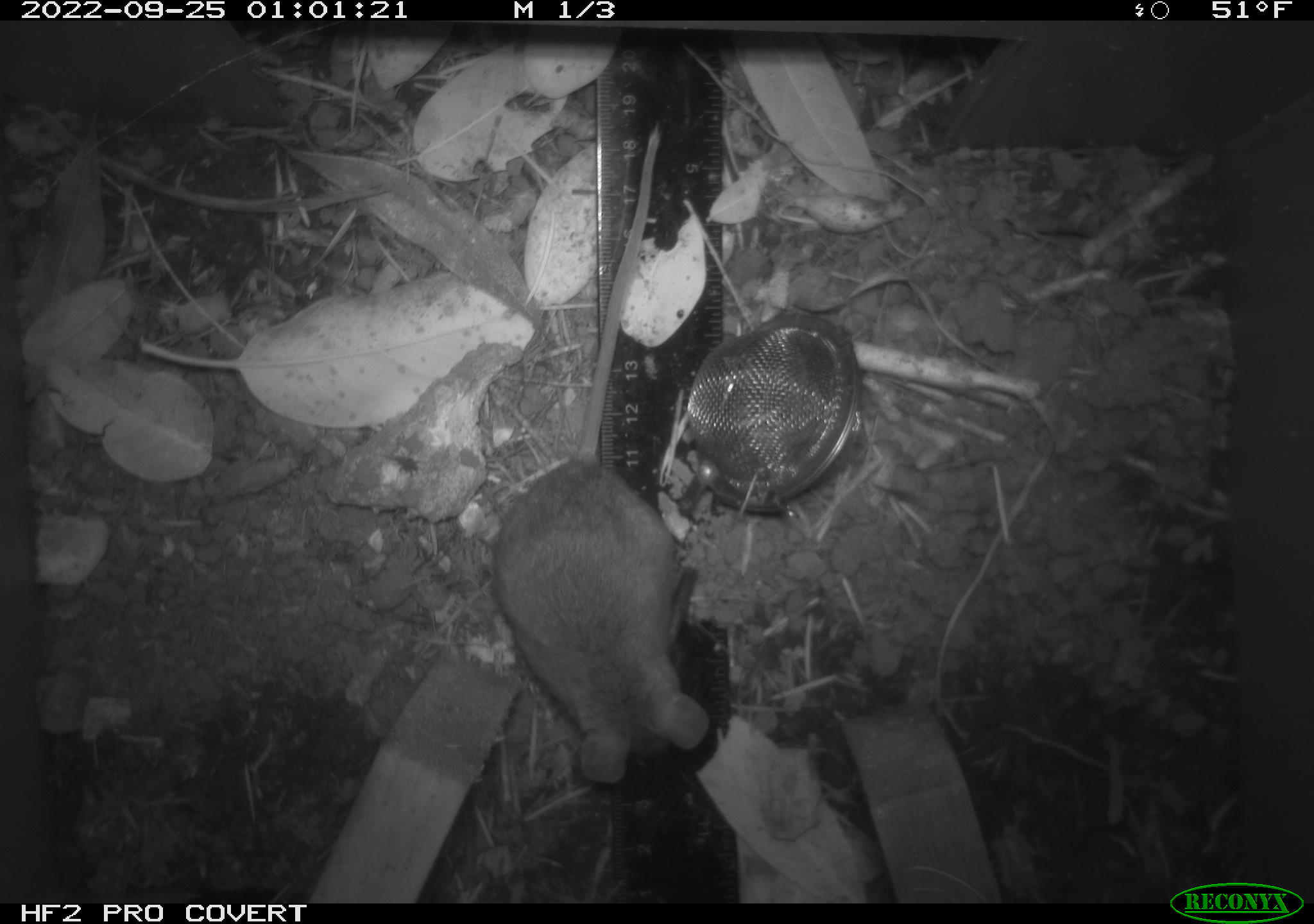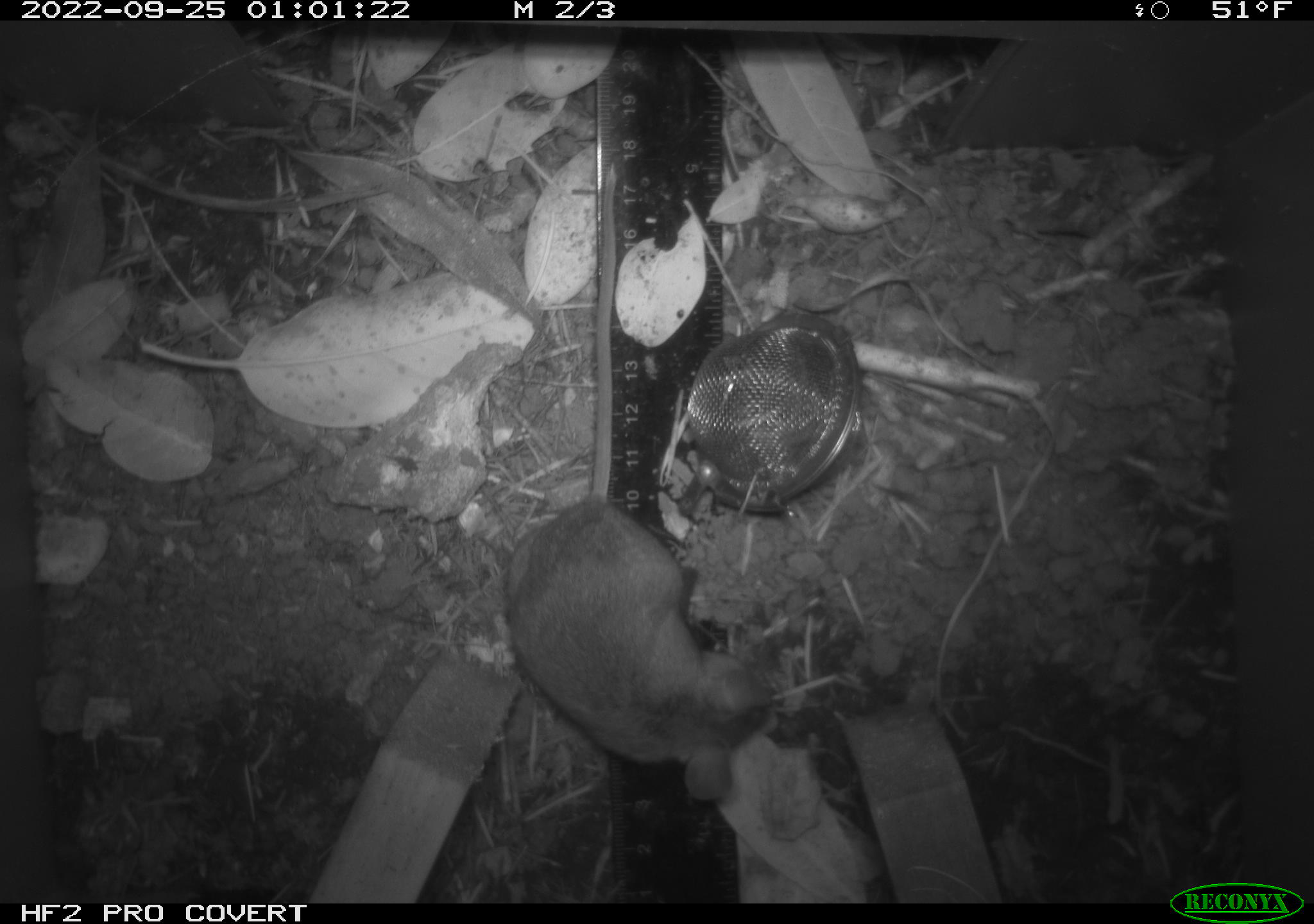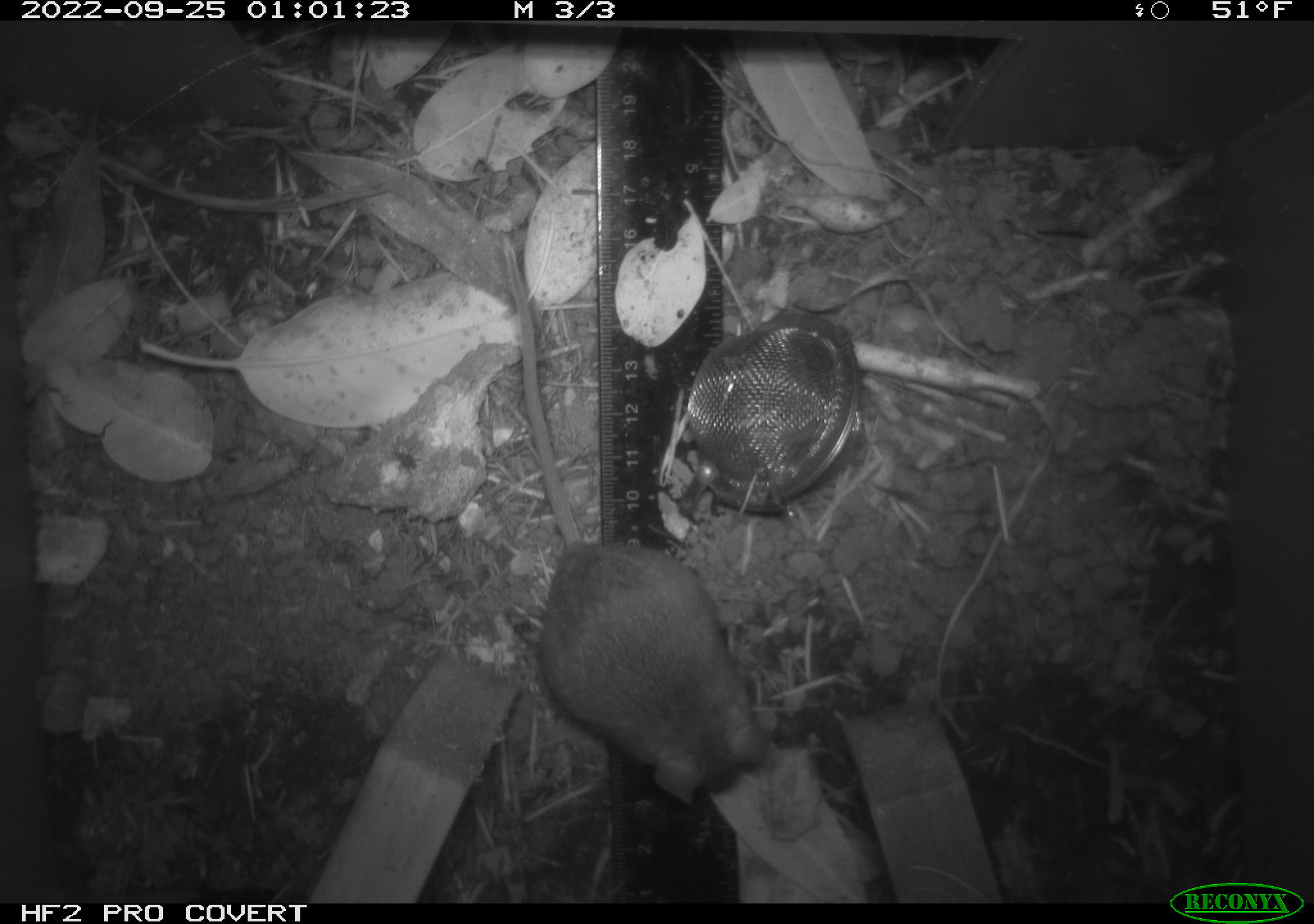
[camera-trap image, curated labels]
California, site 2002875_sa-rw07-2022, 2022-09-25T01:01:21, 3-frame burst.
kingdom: Animalia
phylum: Chordata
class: Mammalia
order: Rodentia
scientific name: Rodentia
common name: mouse species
Mouse species (Rodentia).